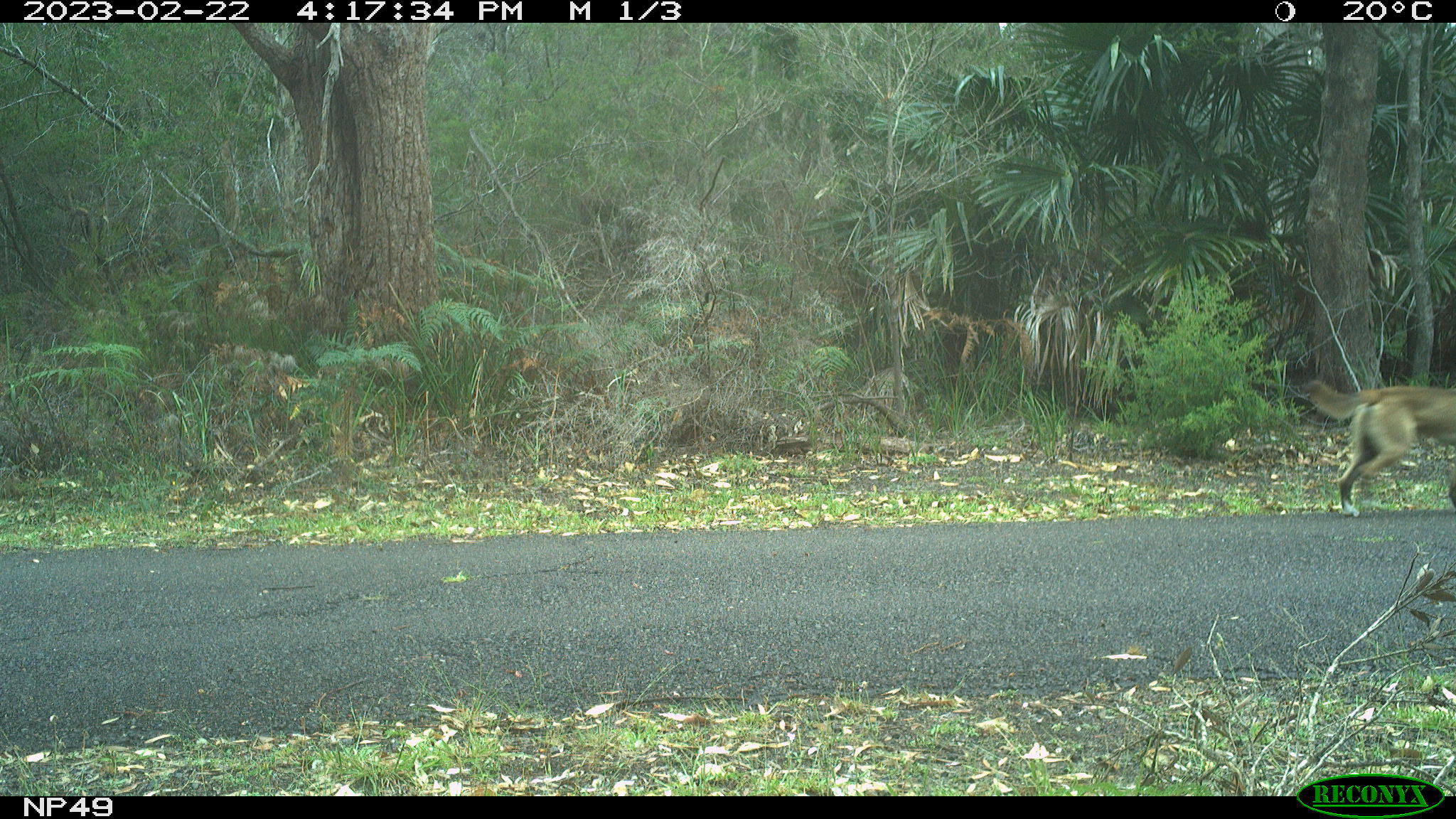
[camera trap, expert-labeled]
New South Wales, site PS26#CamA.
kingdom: Animalia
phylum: Chordata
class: Mammalia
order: Carnivora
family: Canidae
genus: Canis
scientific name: Canis familiaris dingo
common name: dingo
Dingo (Canis familiaris dingo).